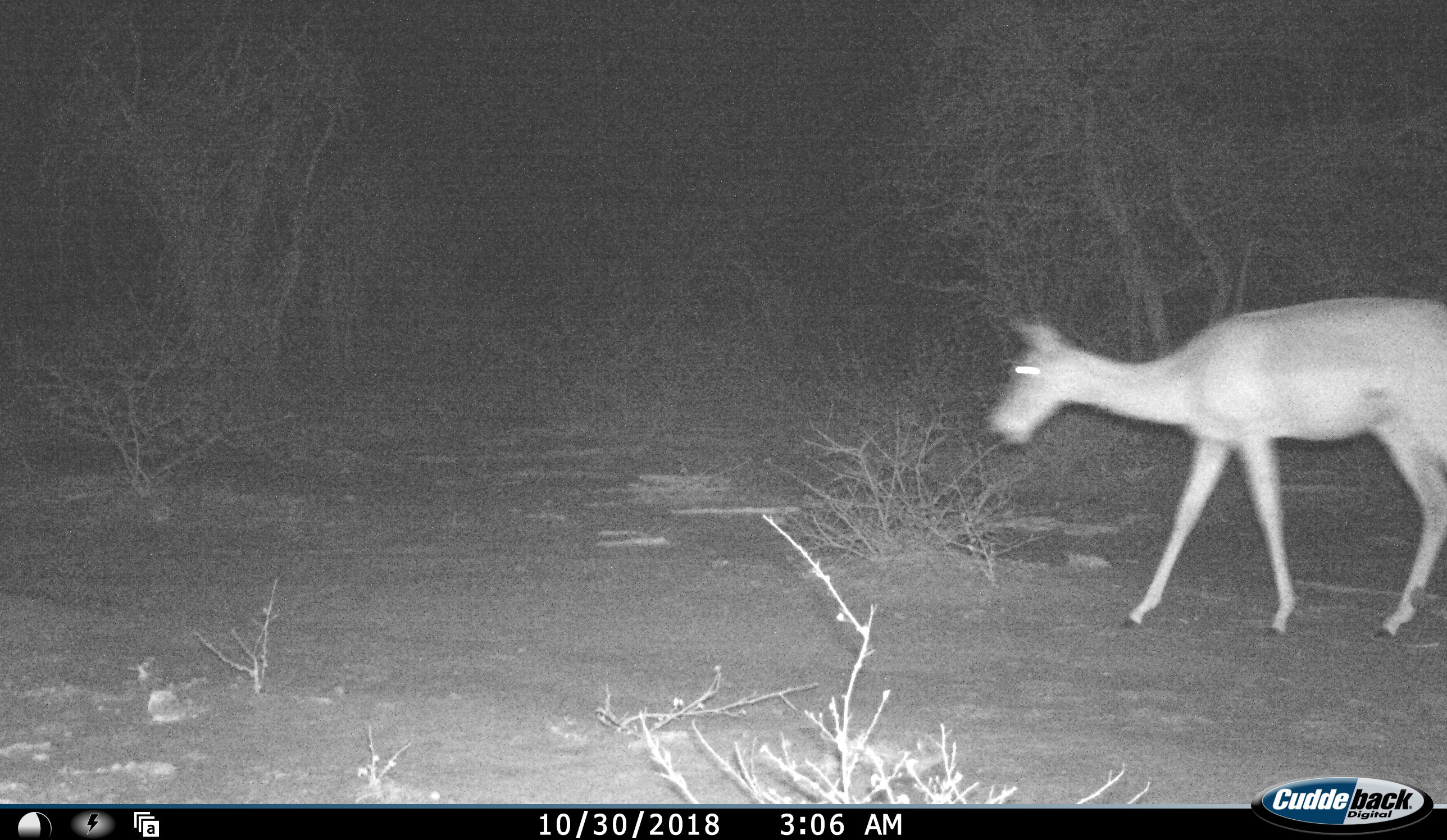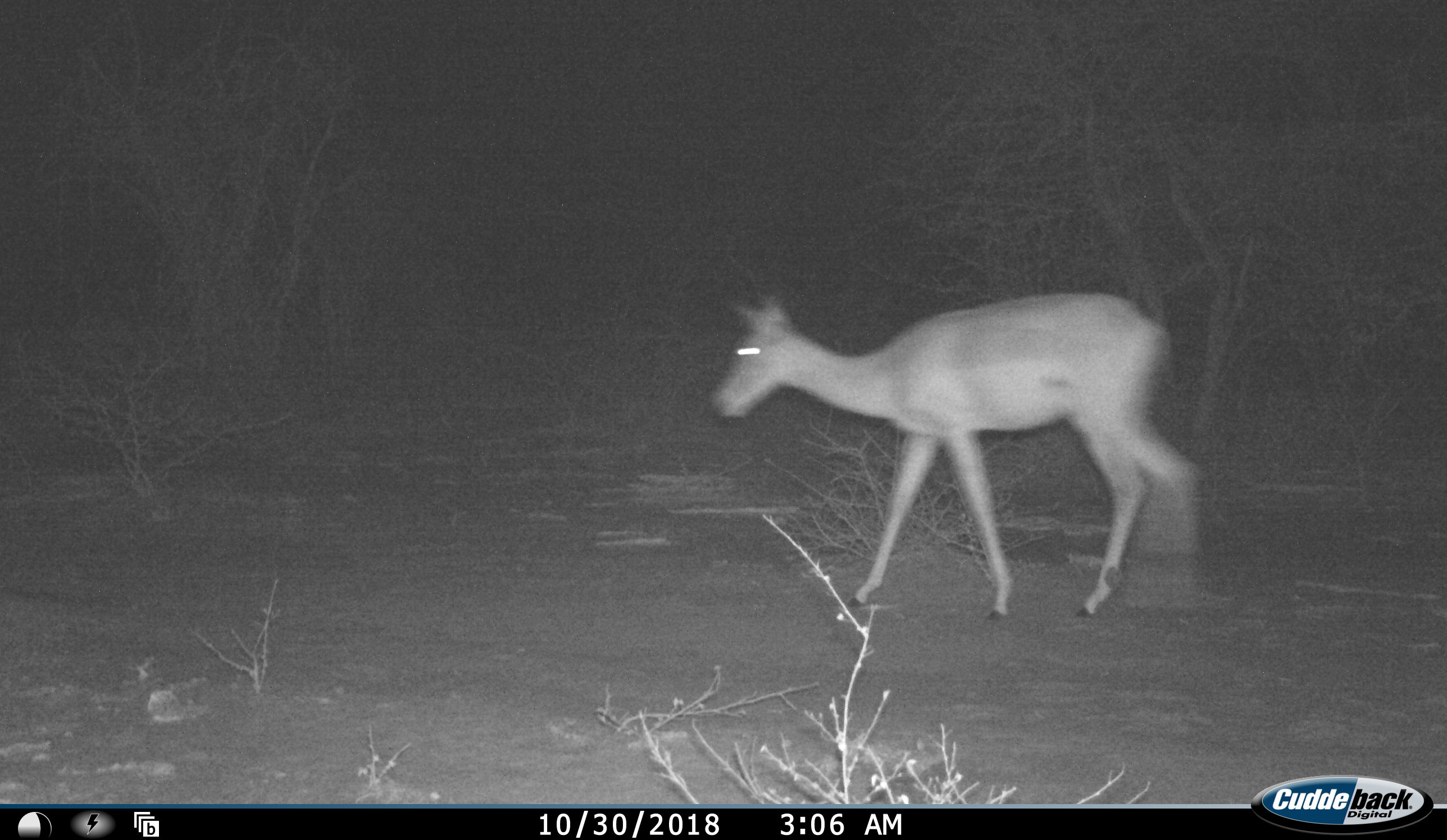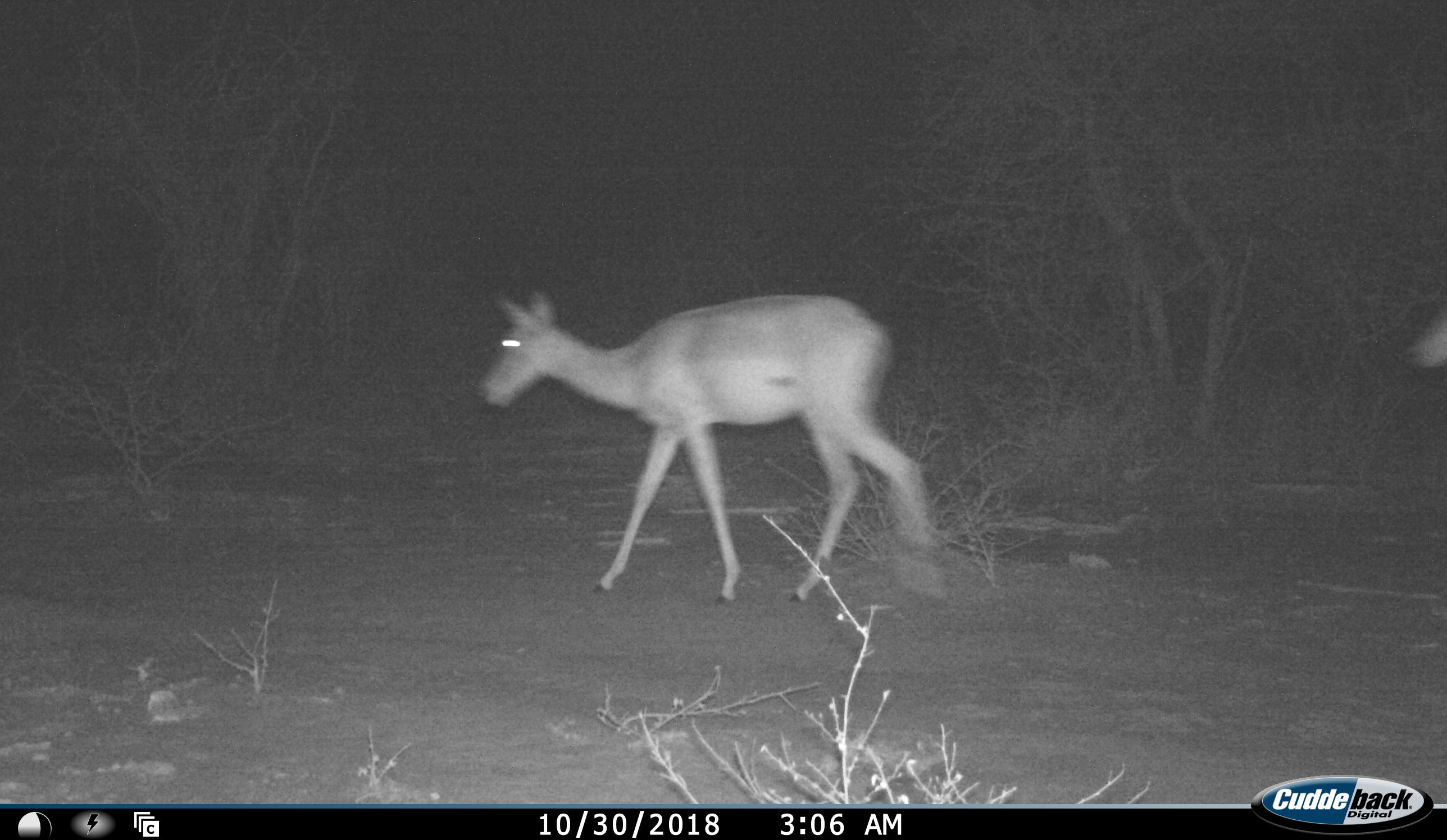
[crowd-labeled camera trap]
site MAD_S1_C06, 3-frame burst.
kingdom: Animalia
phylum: Chordata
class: Mammalia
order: Artiodactyla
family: Bovidae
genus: Aepyceros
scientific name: Aepyceros melampus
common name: impala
Impala (Aepyceros melampus), count 2. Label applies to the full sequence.